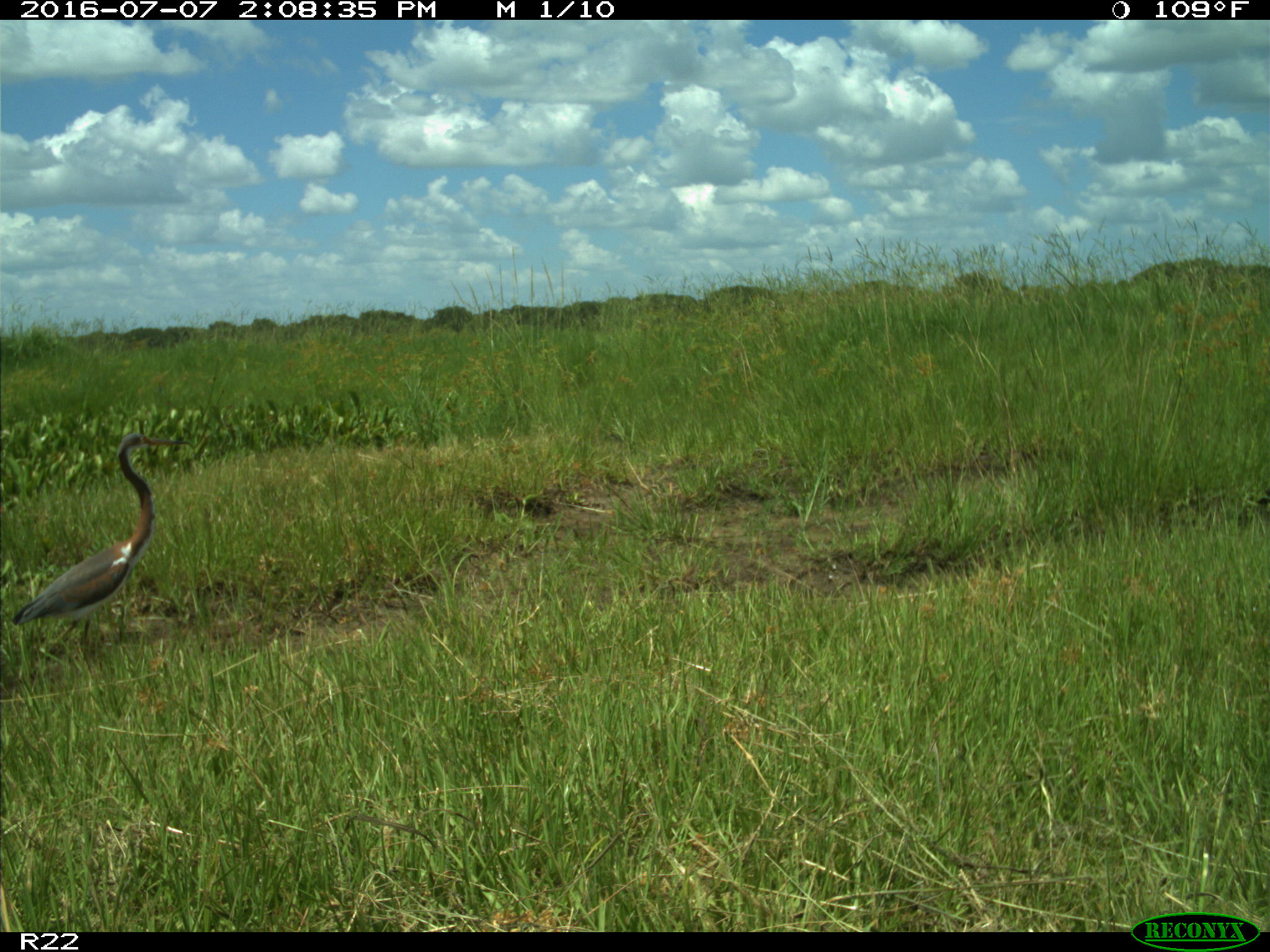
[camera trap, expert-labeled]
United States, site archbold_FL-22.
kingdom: Animalia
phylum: Chordata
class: Aves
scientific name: Aves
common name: birds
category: unidentified bird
Unidentified bird (birds) (Aves).